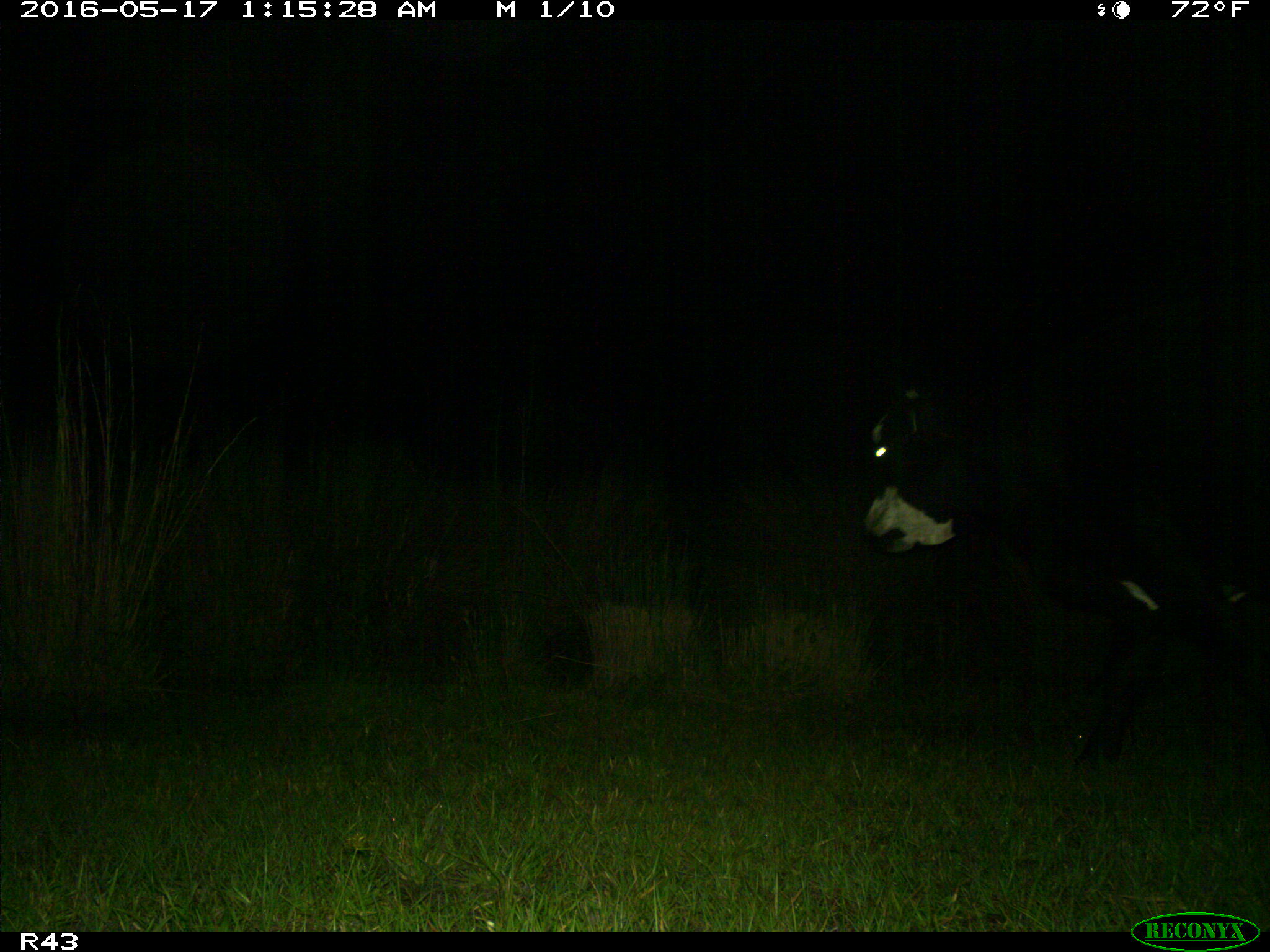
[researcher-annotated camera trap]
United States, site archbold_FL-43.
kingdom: Animalia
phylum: Chordata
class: Mammalia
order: Artiodactyla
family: Bovidae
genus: Bos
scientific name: Bos taurus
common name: domestic cow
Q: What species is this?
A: Bos taurus (domestic cow).